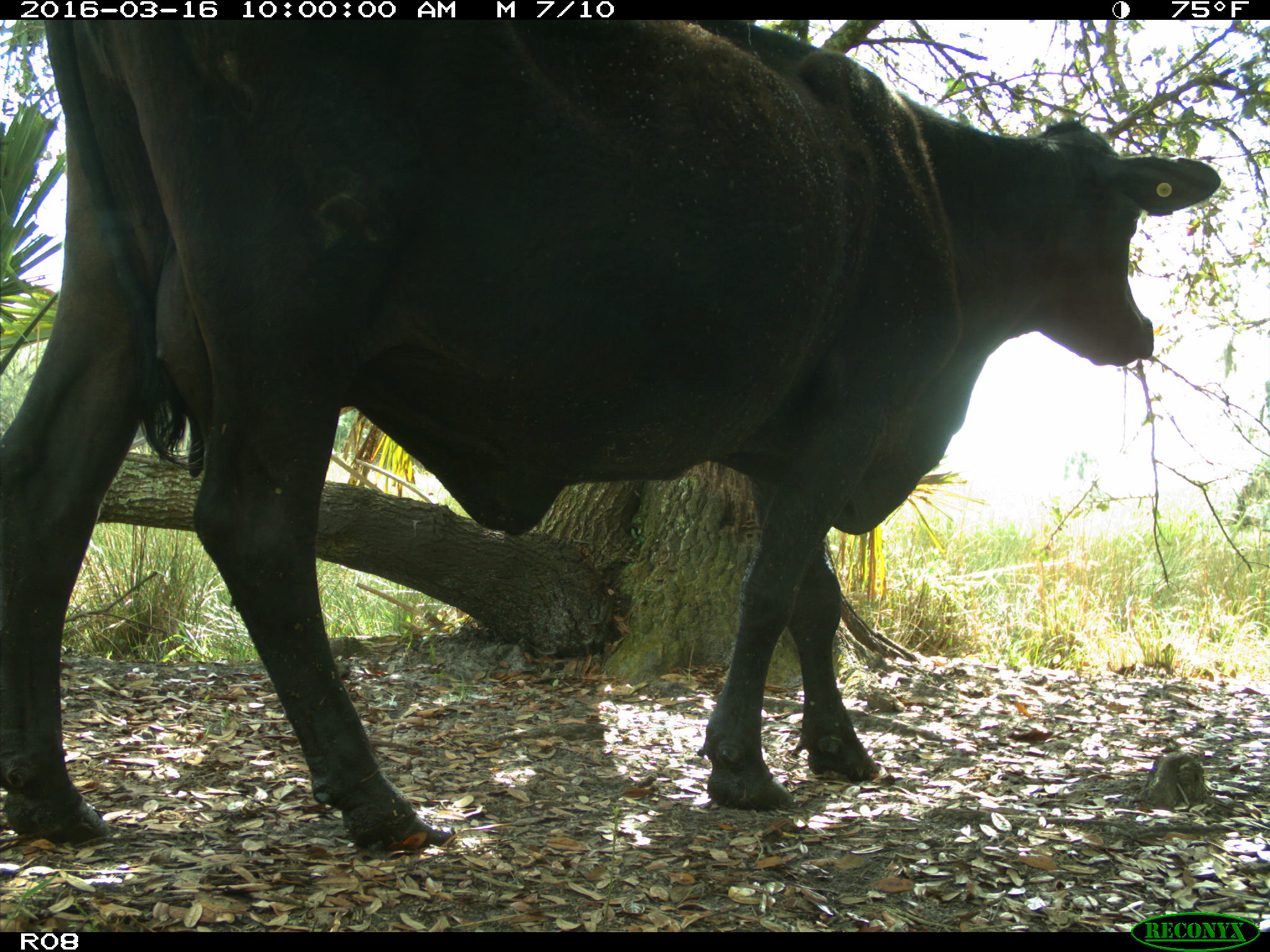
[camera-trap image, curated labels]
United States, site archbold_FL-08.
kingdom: Animalia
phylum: Chordata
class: Mammalia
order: Artiodactyla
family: Bovidae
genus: Bos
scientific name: Bos taurus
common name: domestic cow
Bos taurus (domestic cow).